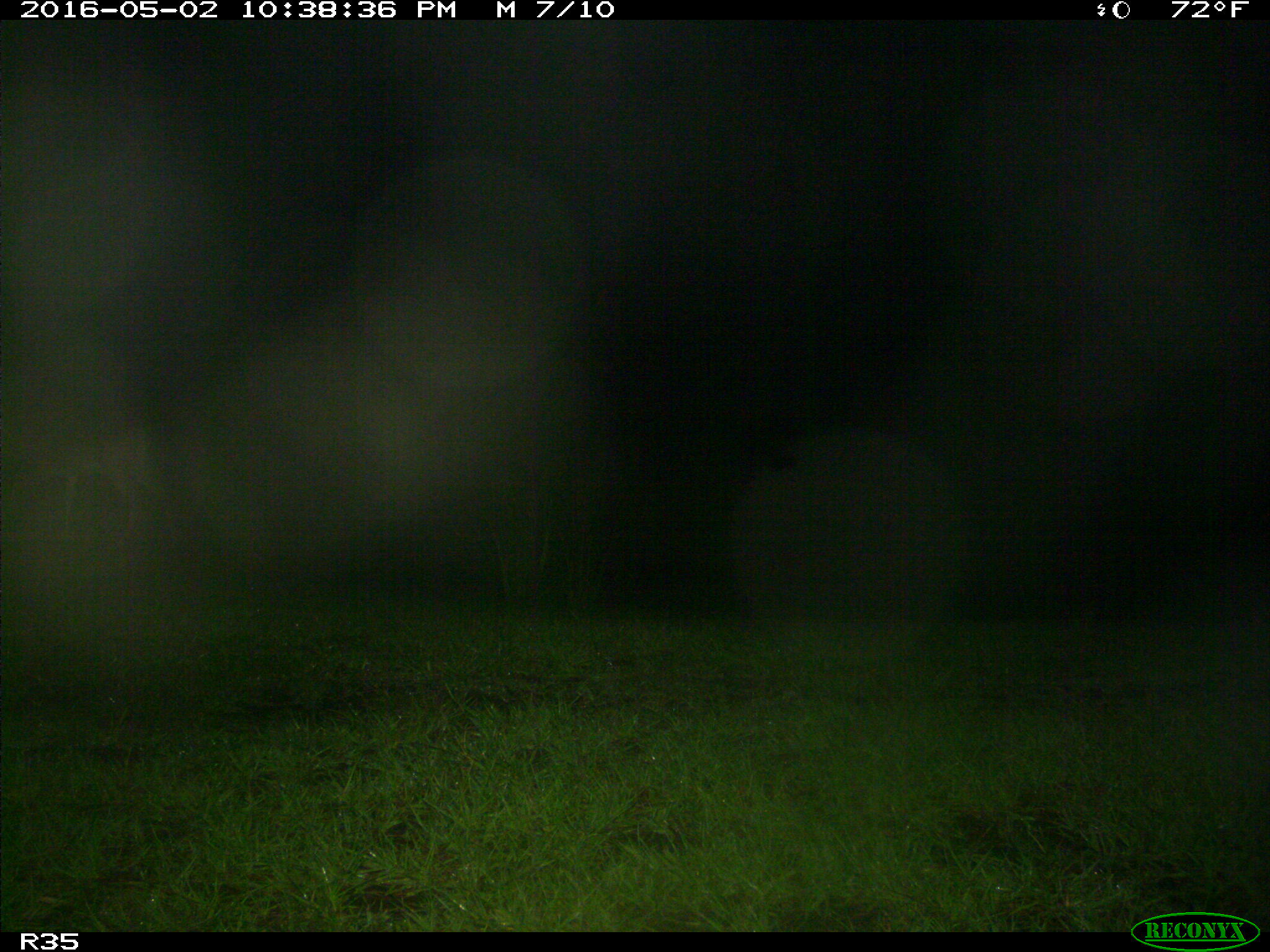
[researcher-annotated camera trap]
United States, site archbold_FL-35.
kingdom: Animalia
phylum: Chordata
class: Mammalia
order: Artiodactyla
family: Cervidae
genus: Odocoileus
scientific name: Odocoileus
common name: deer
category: unidentified deer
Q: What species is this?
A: Unidentified deer (deer) (Odocoileus).